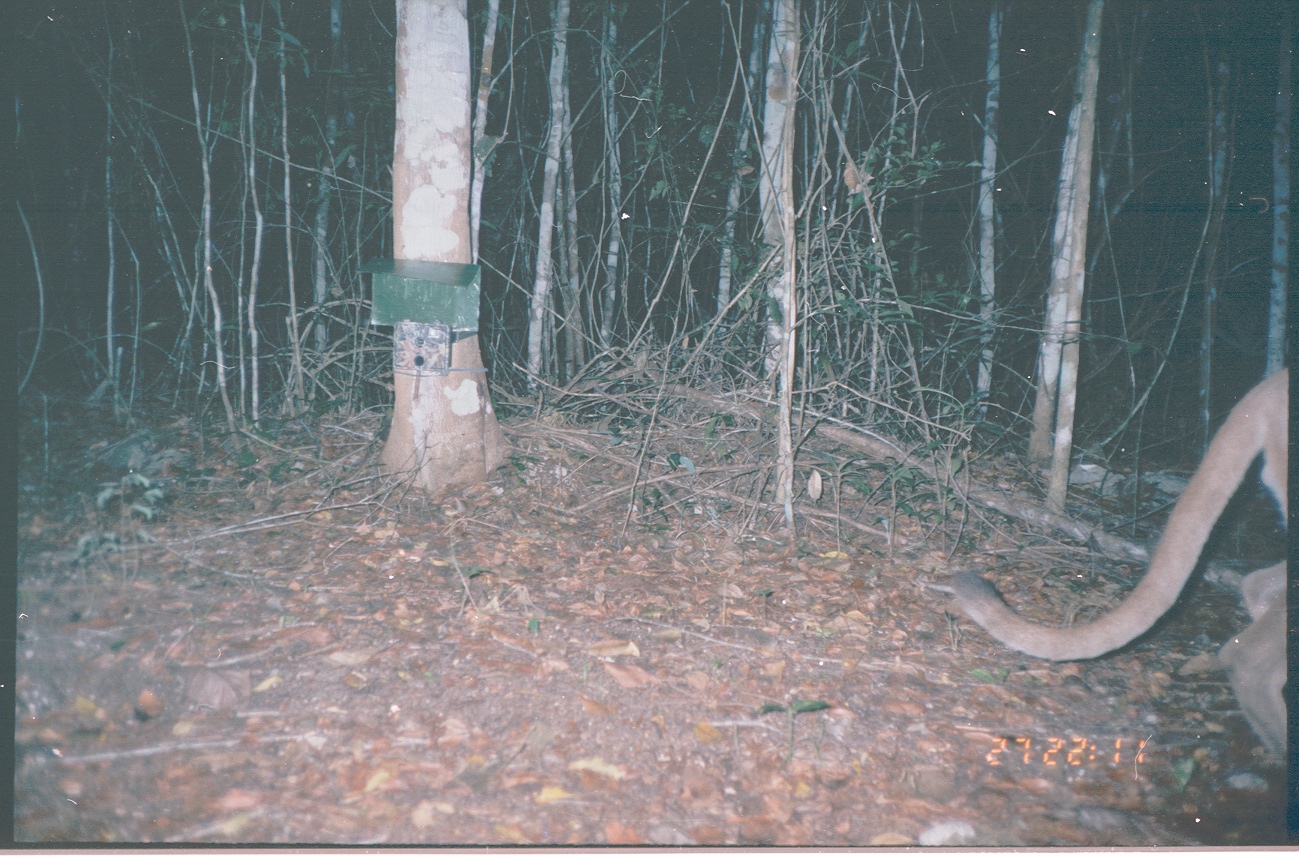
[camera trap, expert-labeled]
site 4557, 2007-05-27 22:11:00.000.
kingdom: Animalia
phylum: Chordata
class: Mammalia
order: Carnivora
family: Felidae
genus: Puma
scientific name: Puma concolor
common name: mountain lion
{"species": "Puma concolor (mountain lion)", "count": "1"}